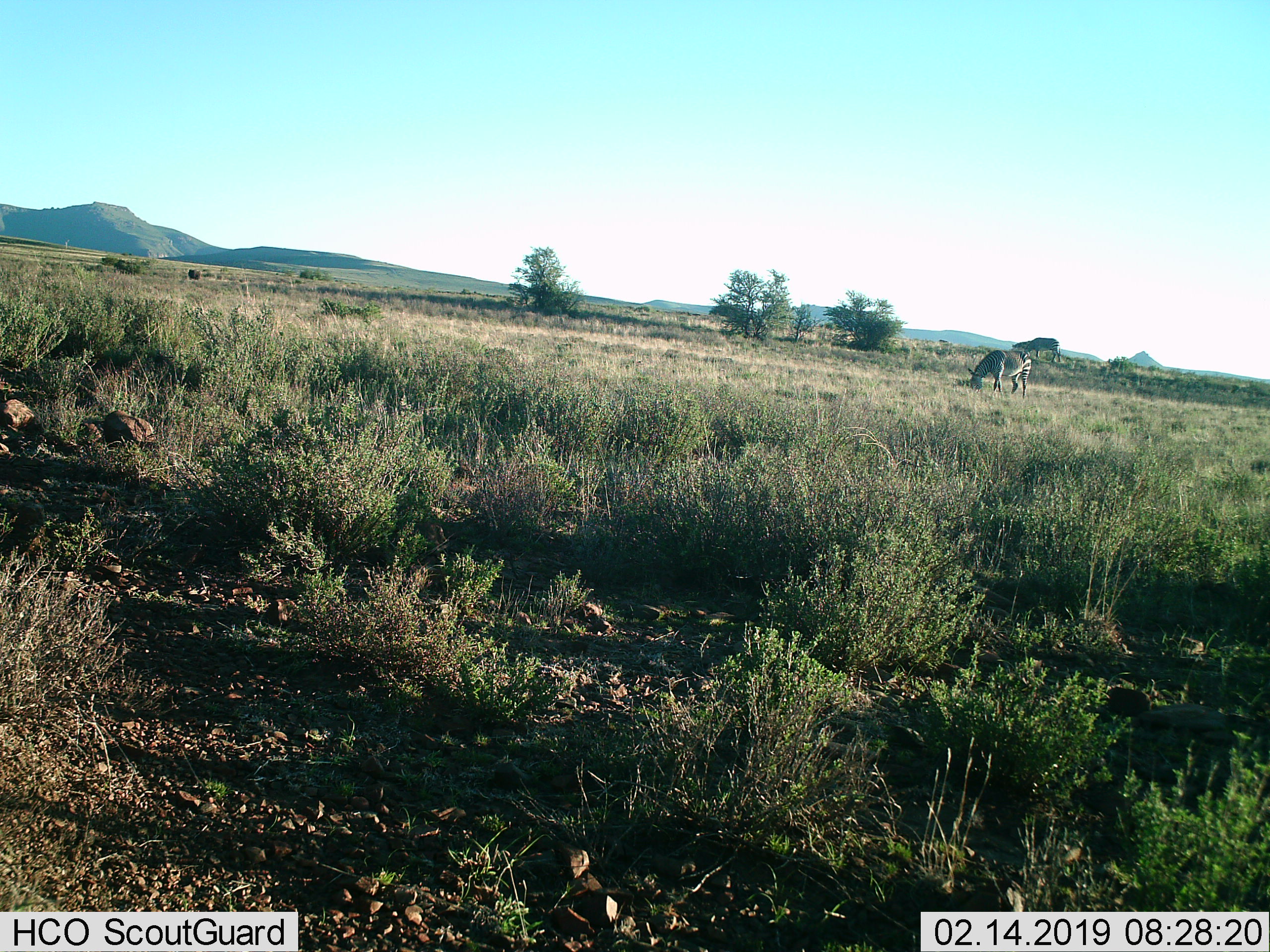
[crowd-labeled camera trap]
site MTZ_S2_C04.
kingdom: Animalia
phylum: Chordata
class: Mammalia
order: Perissodactyla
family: Equidae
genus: Equus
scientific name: Equus zebra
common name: mountain zebra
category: zebramountain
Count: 2.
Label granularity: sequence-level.